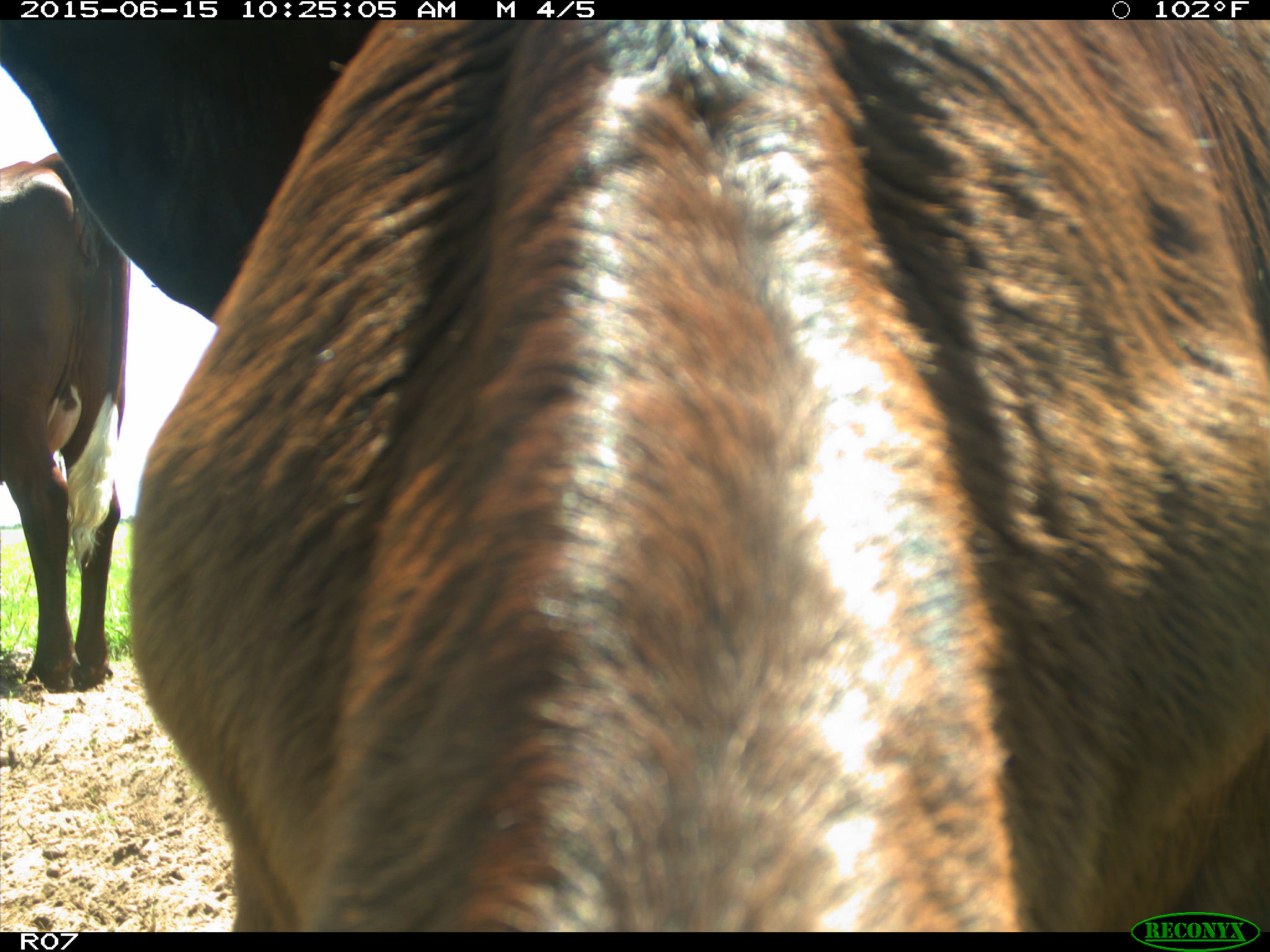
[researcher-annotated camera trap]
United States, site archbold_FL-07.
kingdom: Animalia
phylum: Chordata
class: Mammalia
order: Artiodactyla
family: Bovidae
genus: Bos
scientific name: Bos taurus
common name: domestic cow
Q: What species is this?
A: Bos taurus (domestic cow).